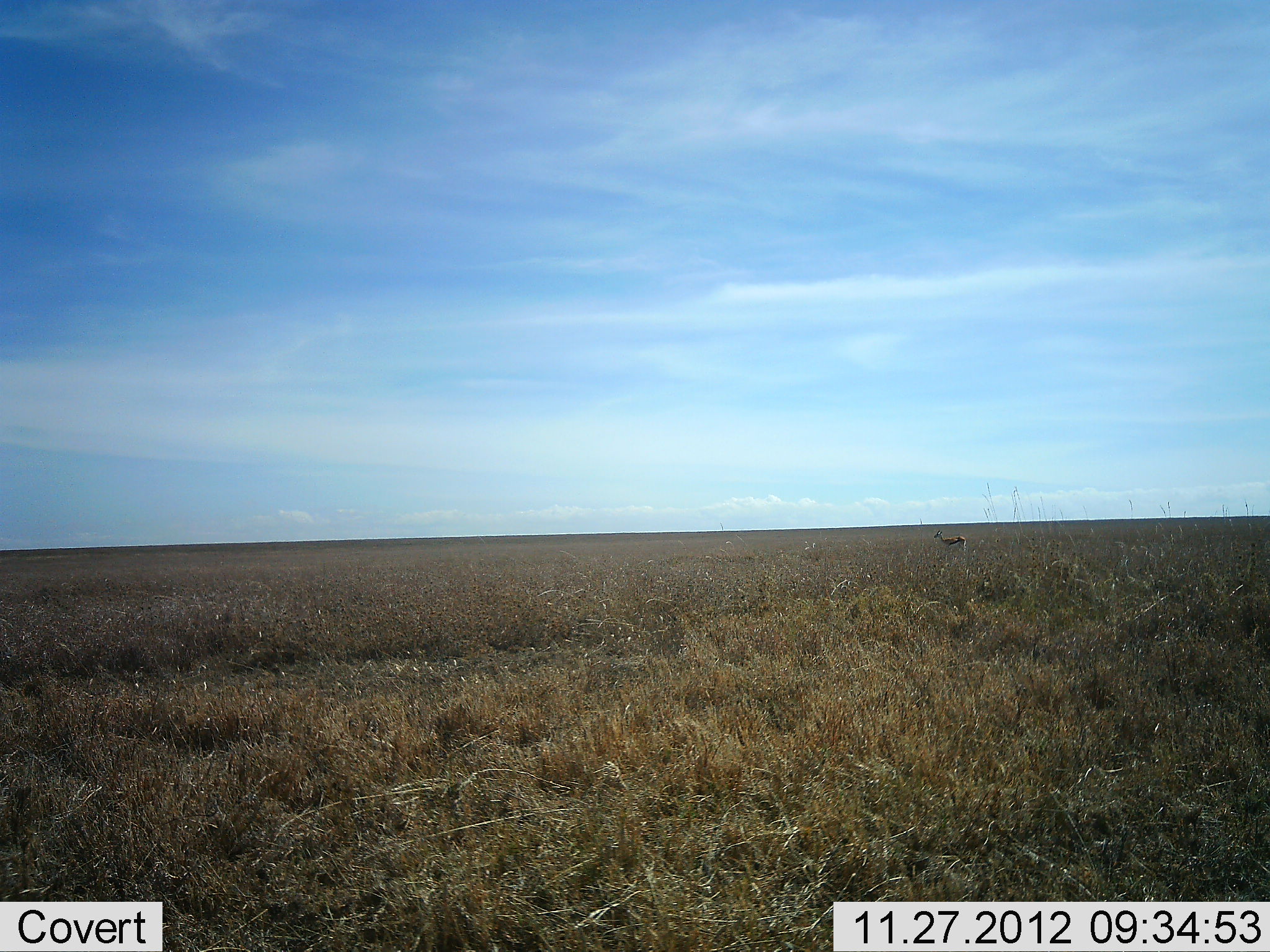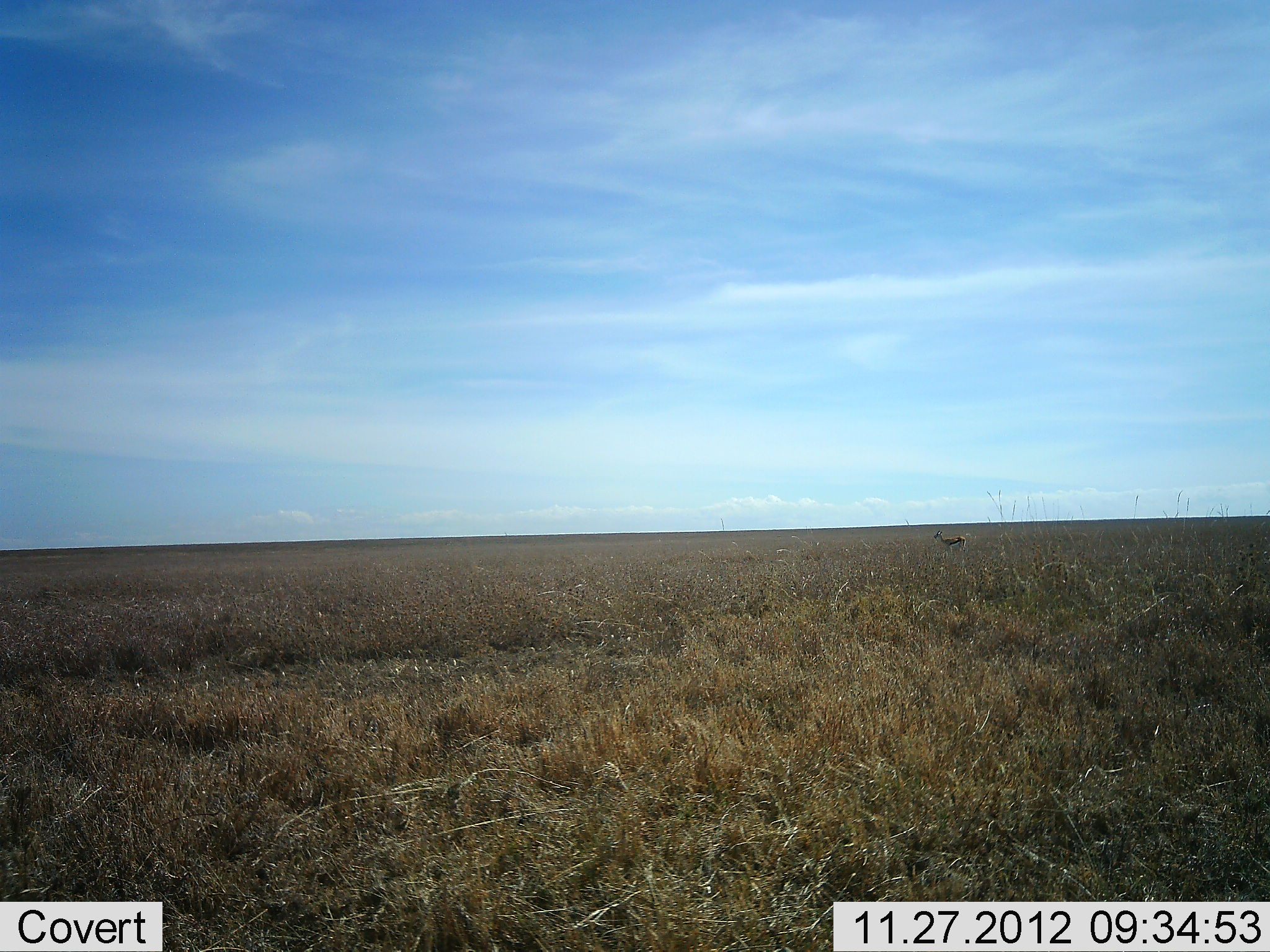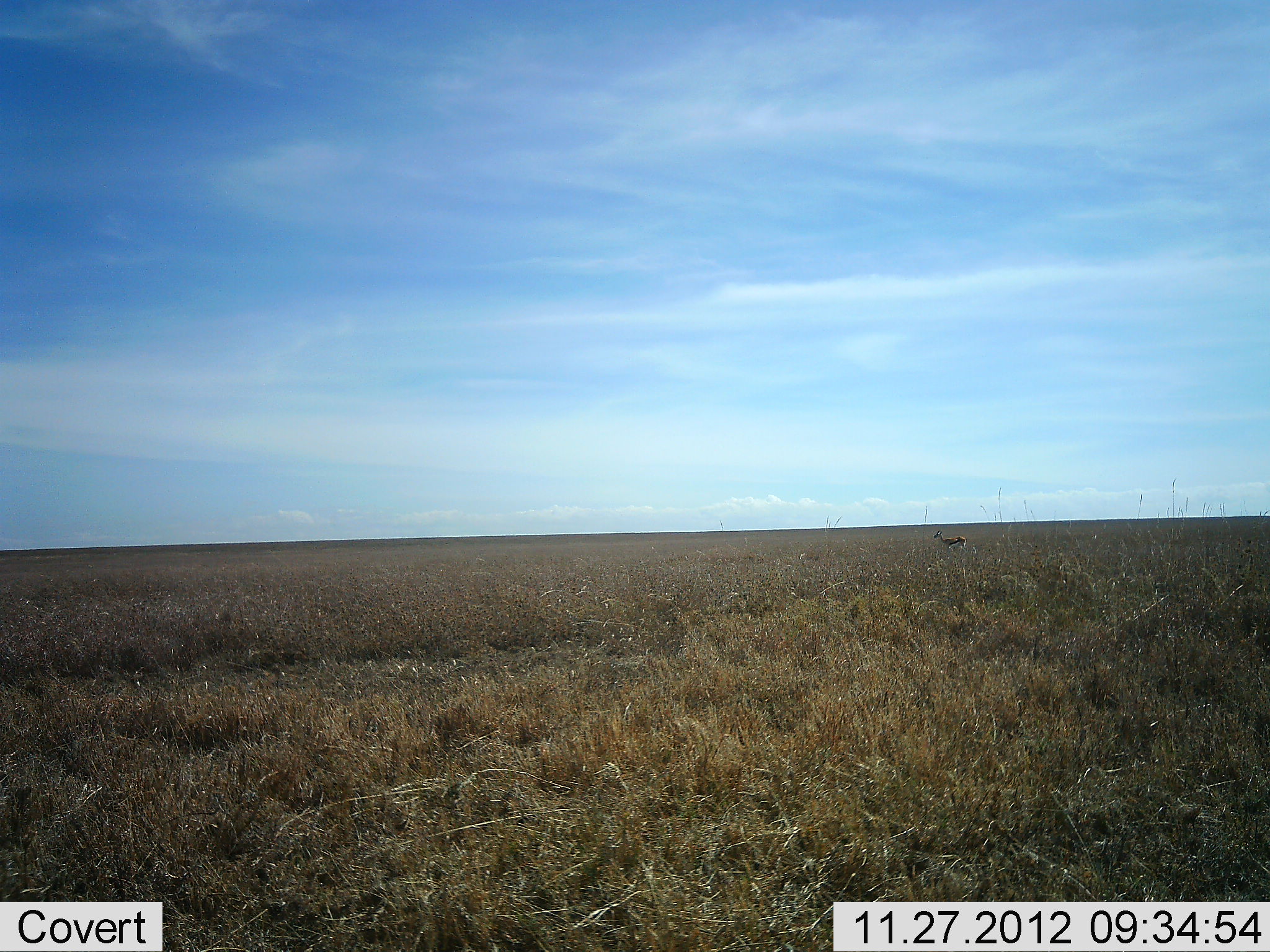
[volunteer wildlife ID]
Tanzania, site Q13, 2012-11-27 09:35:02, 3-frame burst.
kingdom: Animalia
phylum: Chordata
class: Mammalia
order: Artiodactyla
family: Bovidae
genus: Eudorcas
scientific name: Eudorcas thomsonii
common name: thomson's gazelle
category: gazellethomsons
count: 1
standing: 100%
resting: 0%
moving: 0%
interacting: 0%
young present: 0%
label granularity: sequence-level